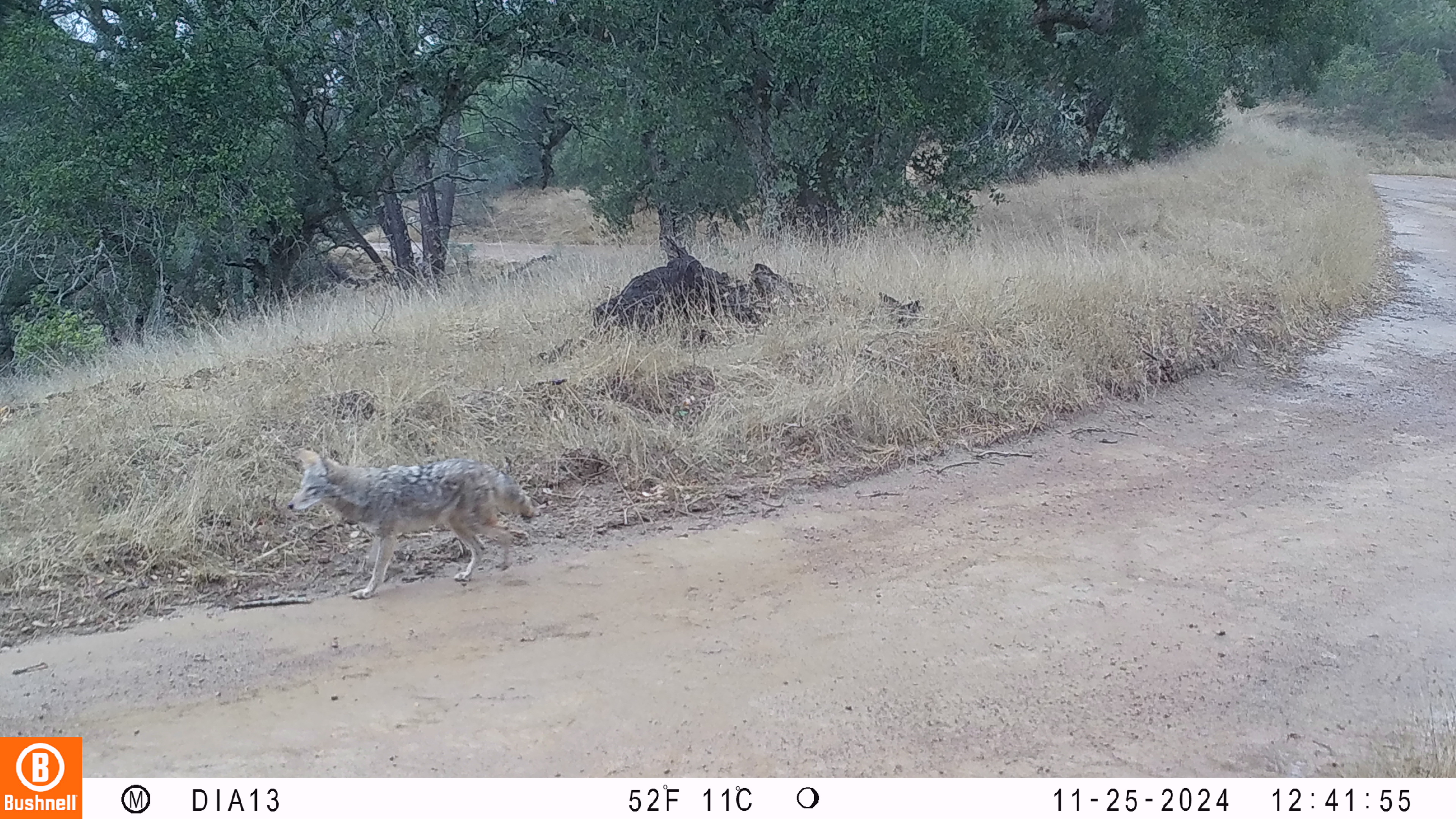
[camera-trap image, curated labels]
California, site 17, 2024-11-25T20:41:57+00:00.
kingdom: Animalia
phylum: Chordata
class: Mammalia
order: Carnivora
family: Canidae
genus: Canis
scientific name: Canis latrans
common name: coyote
Coyote (Canis latrans).